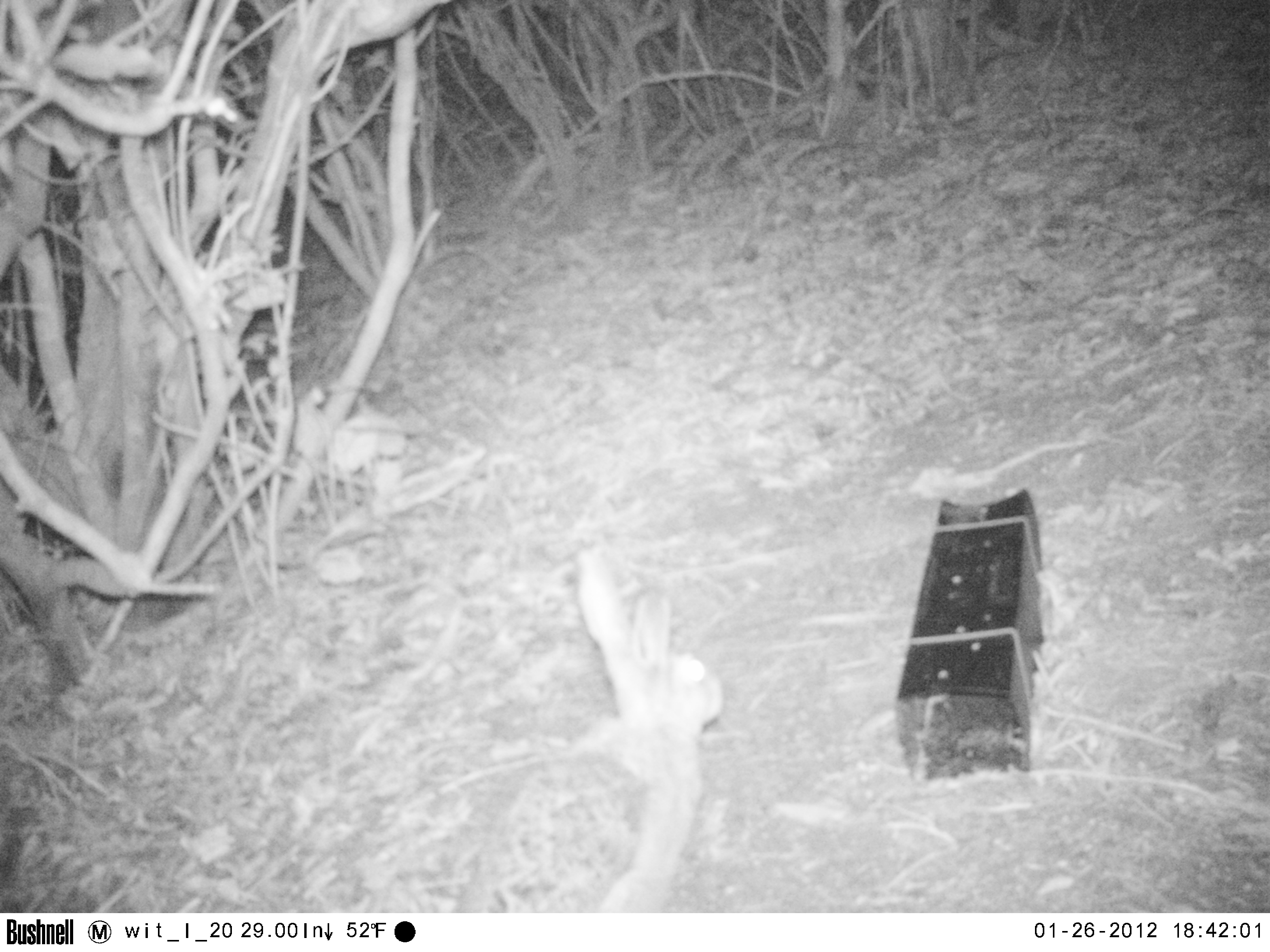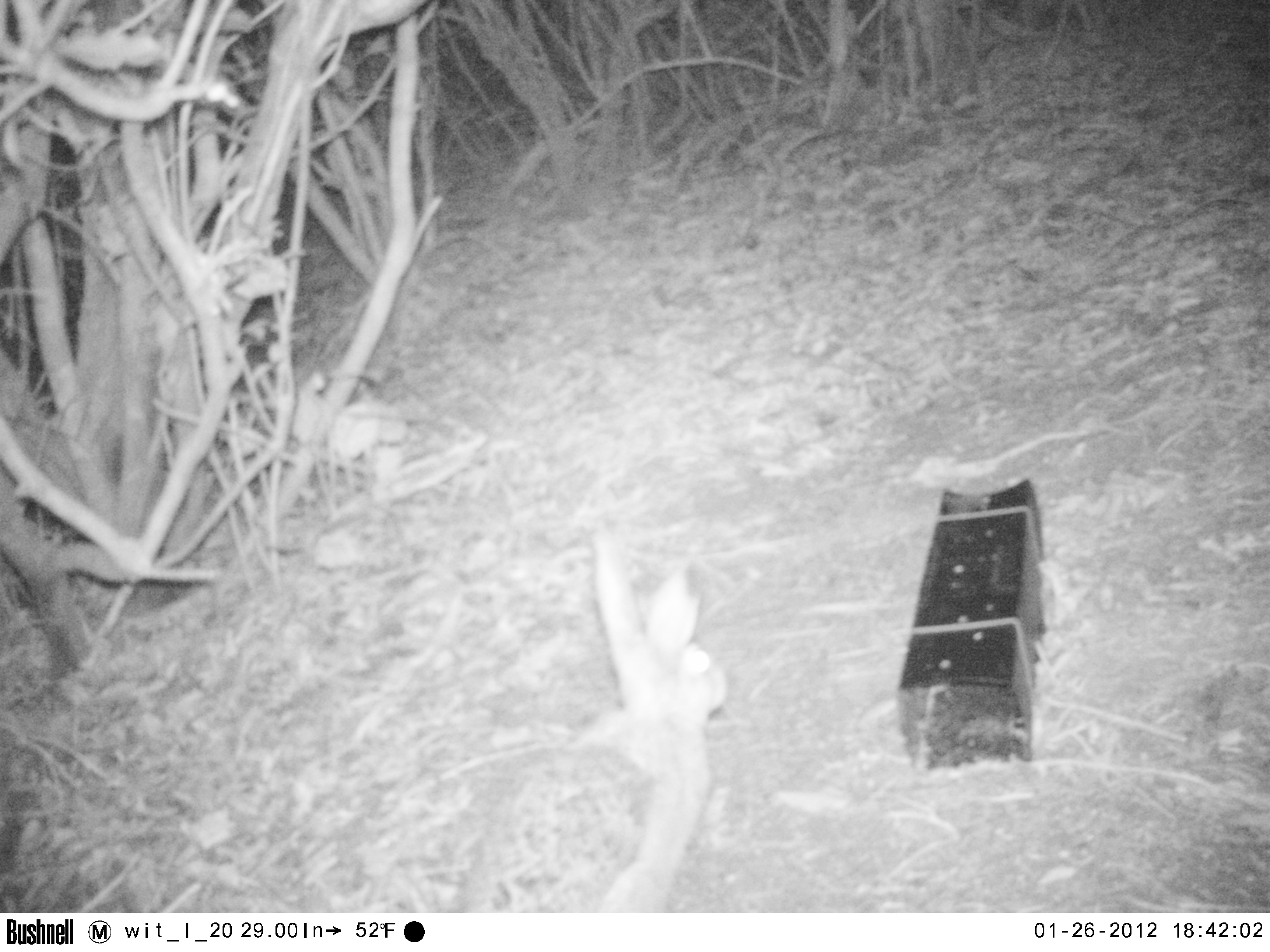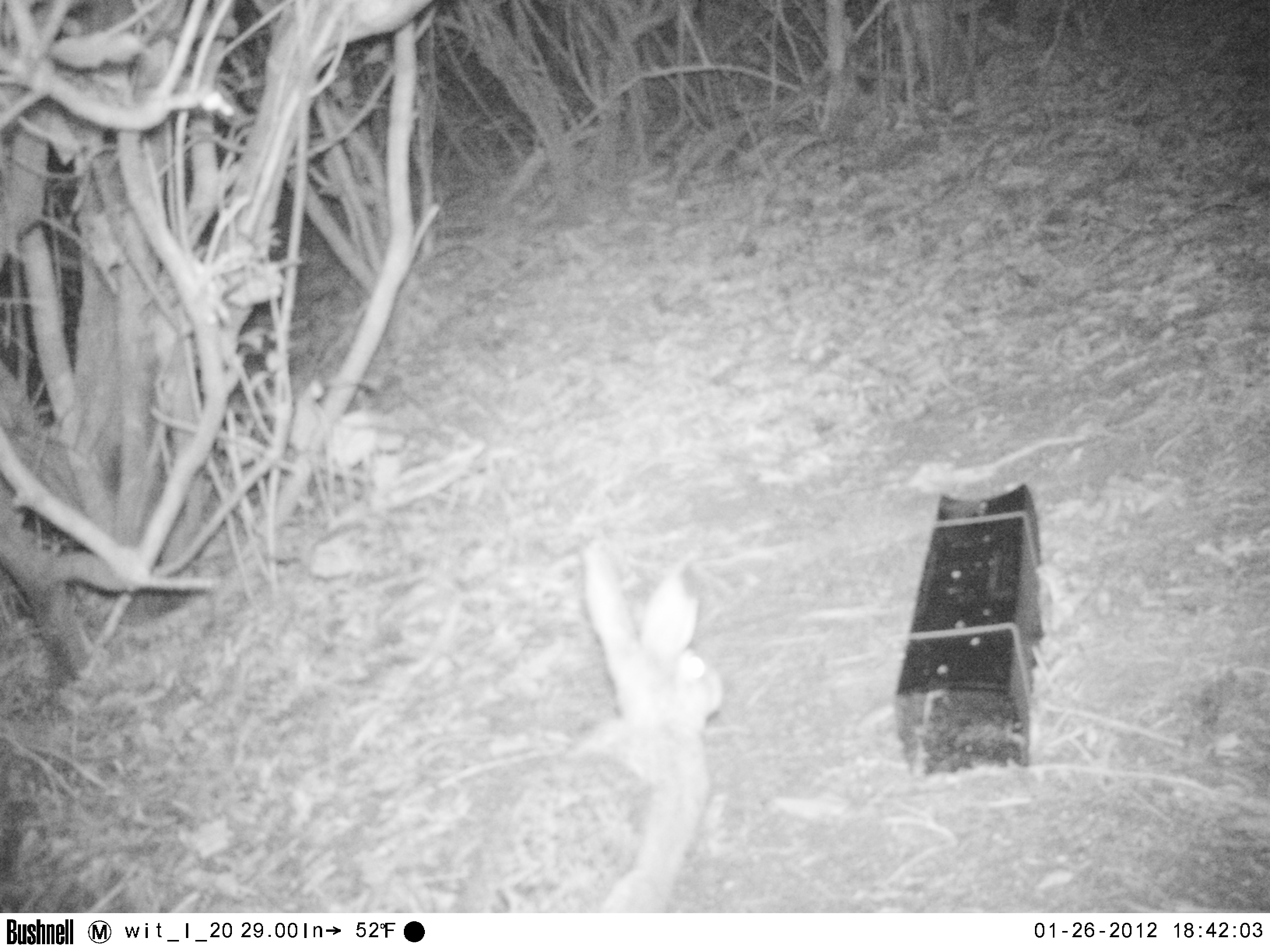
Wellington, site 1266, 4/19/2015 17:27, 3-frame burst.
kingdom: Animalia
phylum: Chordata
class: Mammalia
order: Lagomorpha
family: Leporidae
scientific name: Leporidae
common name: rabbit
Rabbit (Leporidae).